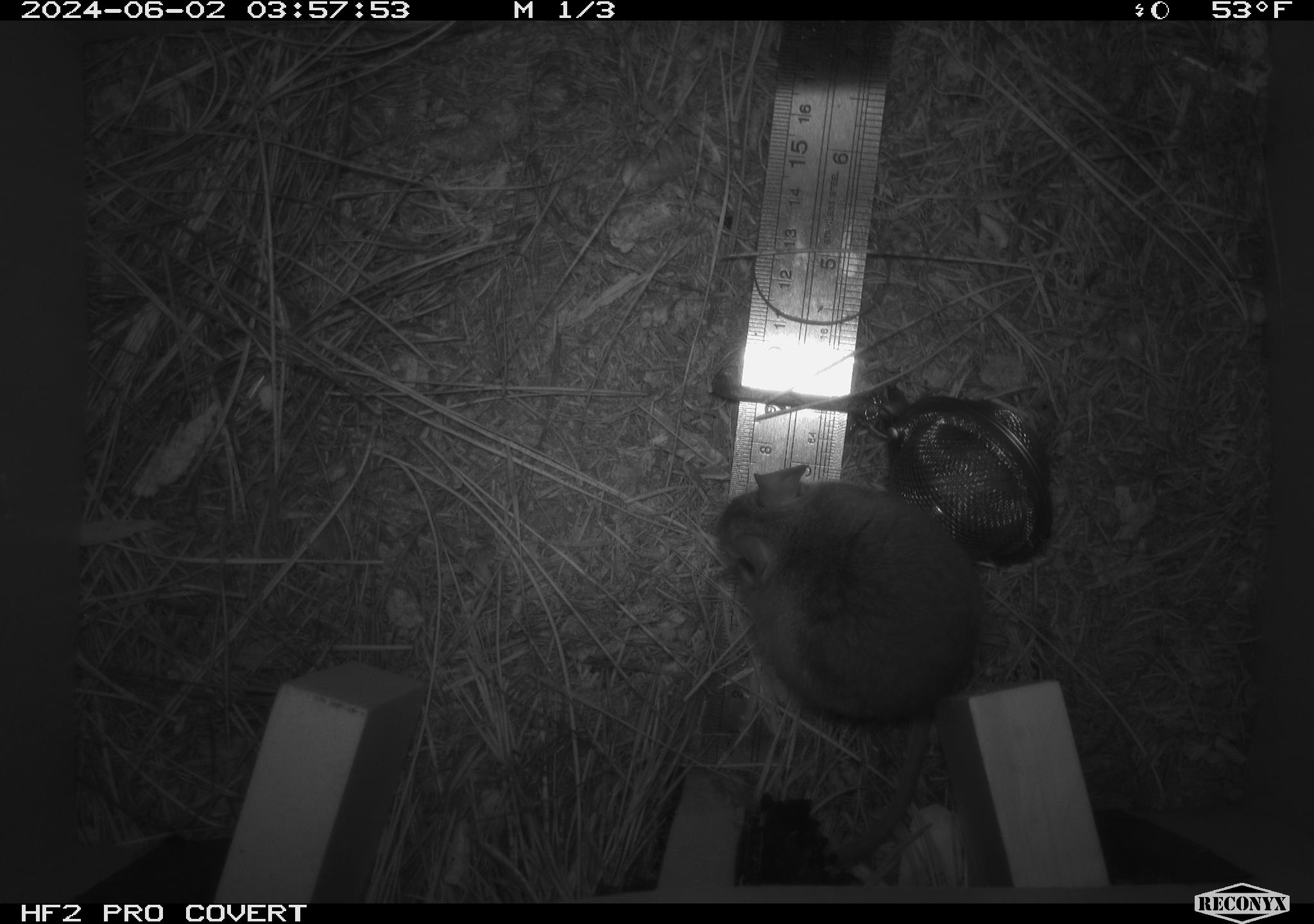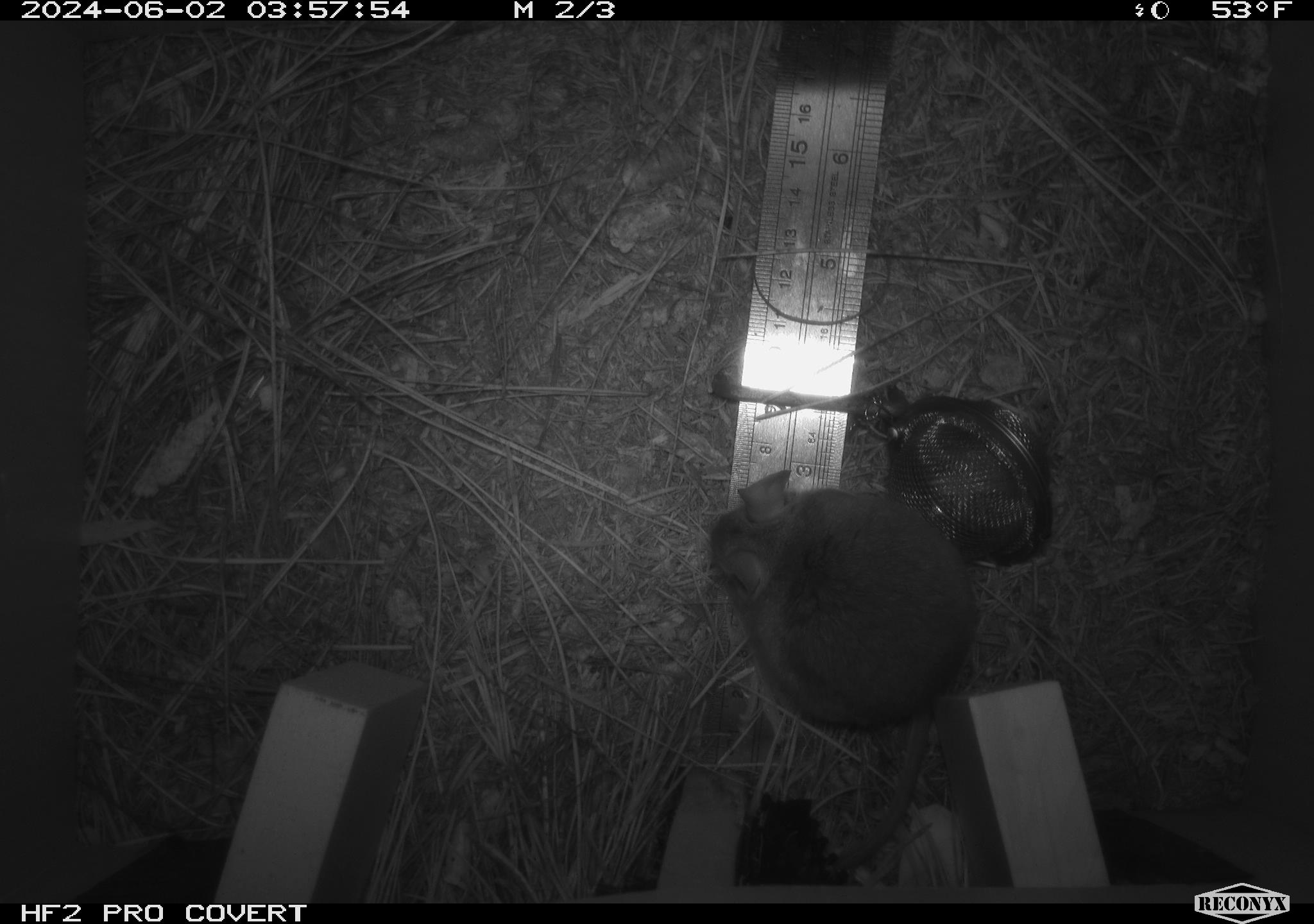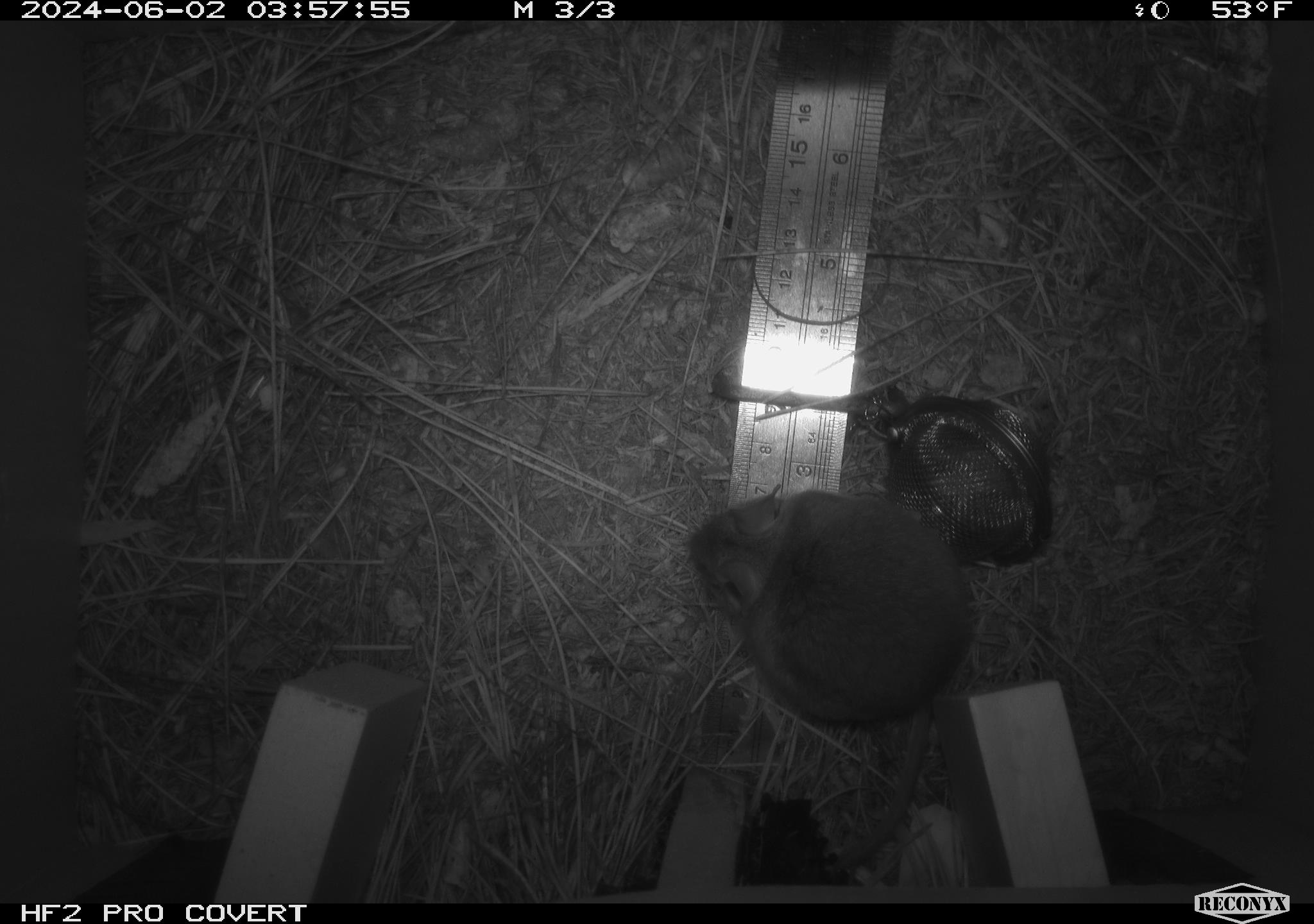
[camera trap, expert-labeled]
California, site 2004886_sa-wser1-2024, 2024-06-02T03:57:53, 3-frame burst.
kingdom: Animalia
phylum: Chordata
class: Mammalia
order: Rodentia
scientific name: Rodentia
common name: mouse species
Mouse species (Rodentia).